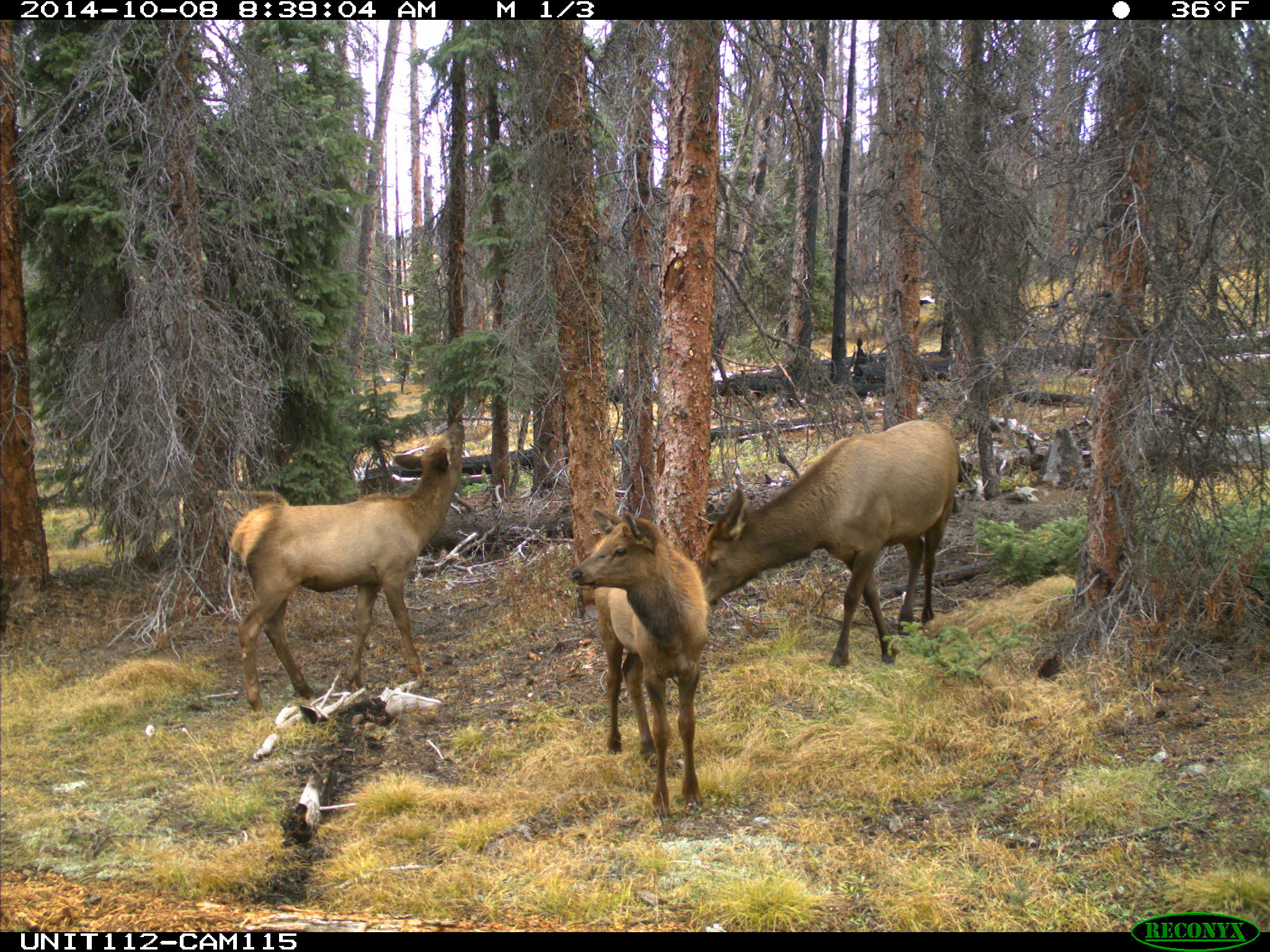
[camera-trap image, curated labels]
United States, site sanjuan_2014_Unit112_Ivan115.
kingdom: Animalia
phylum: Chordata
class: Mammalia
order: Artiodactyla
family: Cervidae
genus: Cervus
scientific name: Cervus elaphus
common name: red deer